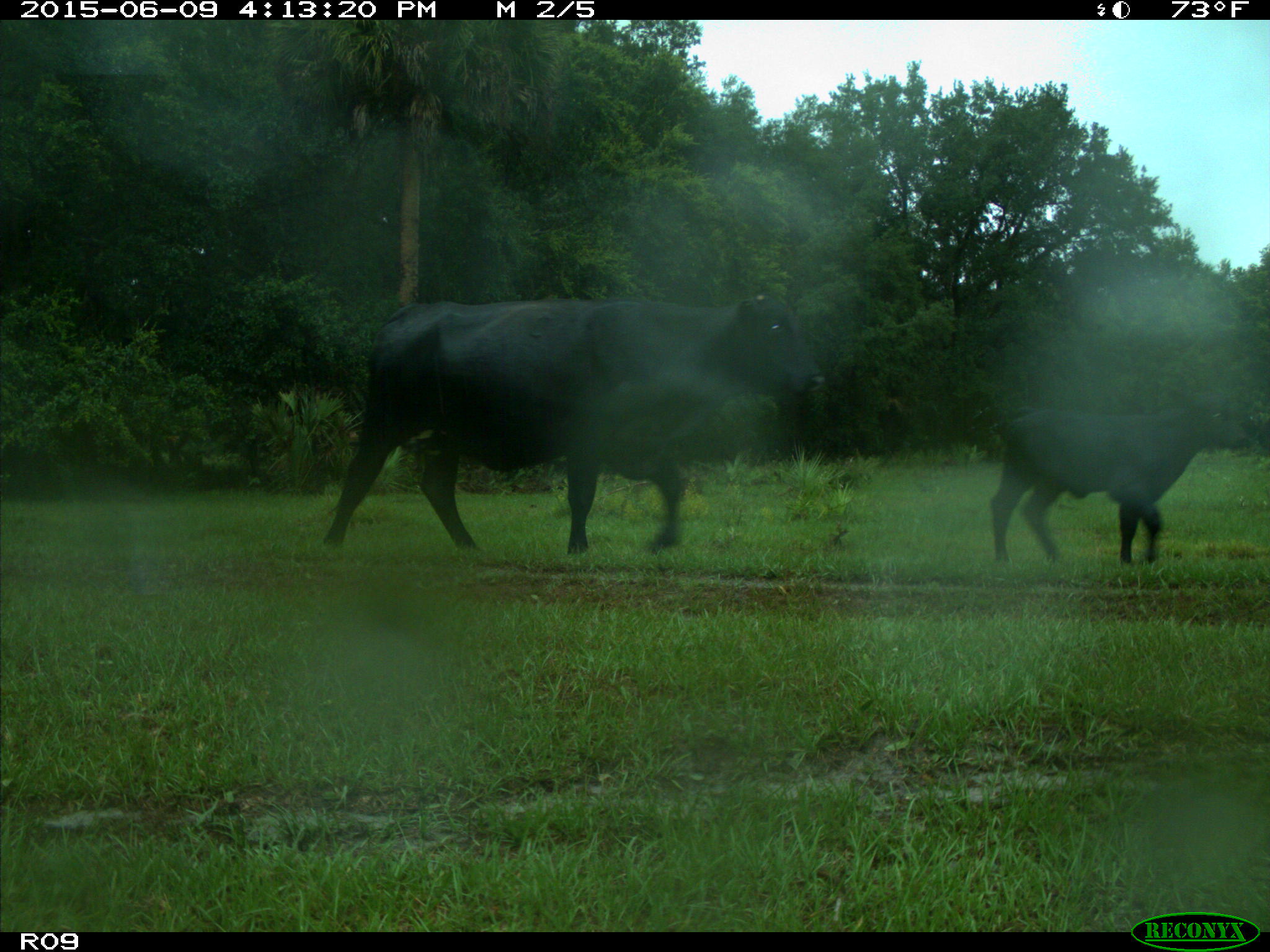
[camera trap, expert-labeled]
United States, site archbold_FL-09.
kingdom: Animalia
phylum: Chordata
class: Mammalia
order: Artiodactyla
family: Bovidae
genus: Bos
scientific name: Bos taurus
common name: domestic cow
Bos taurus (domestic cow).